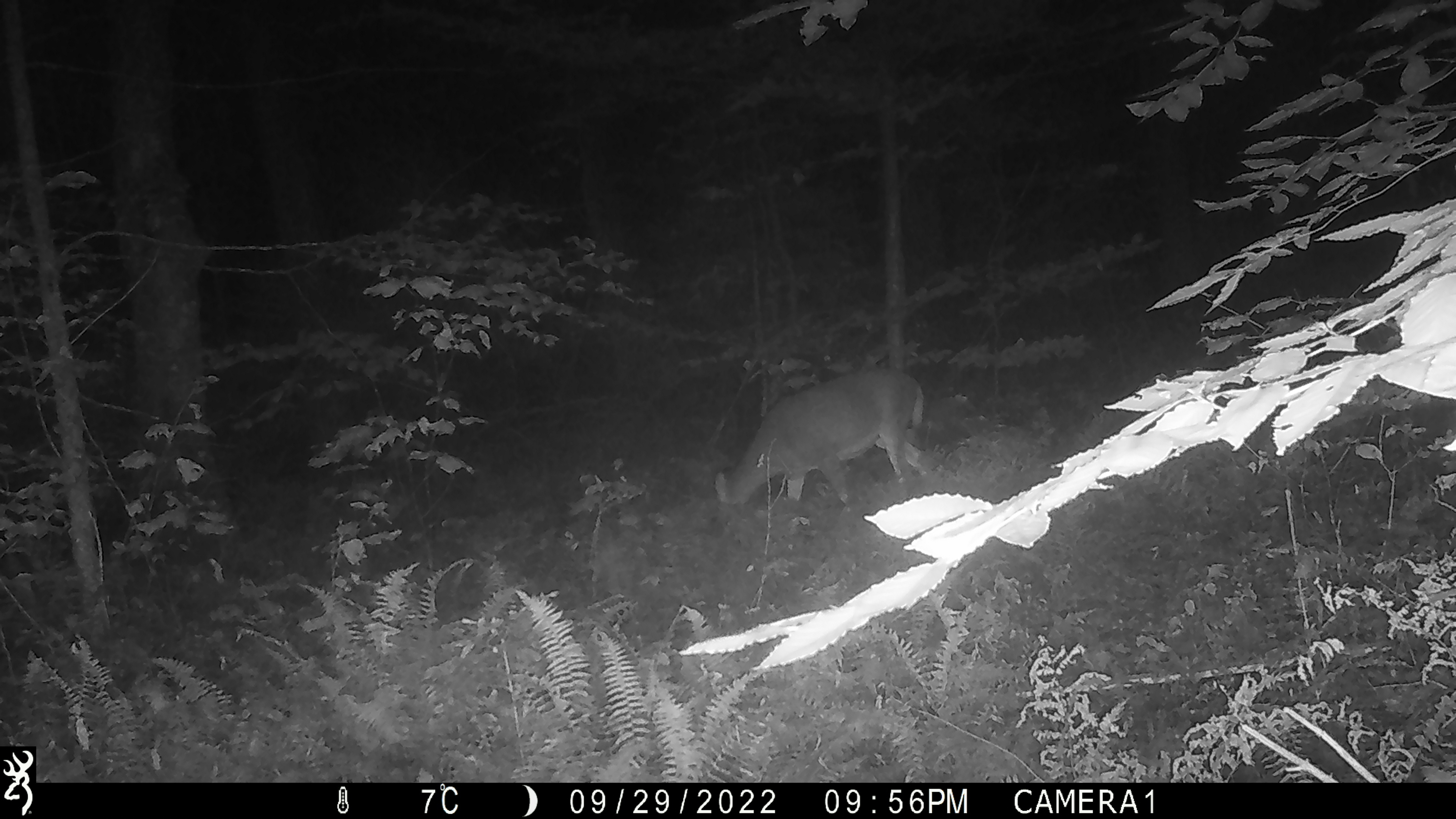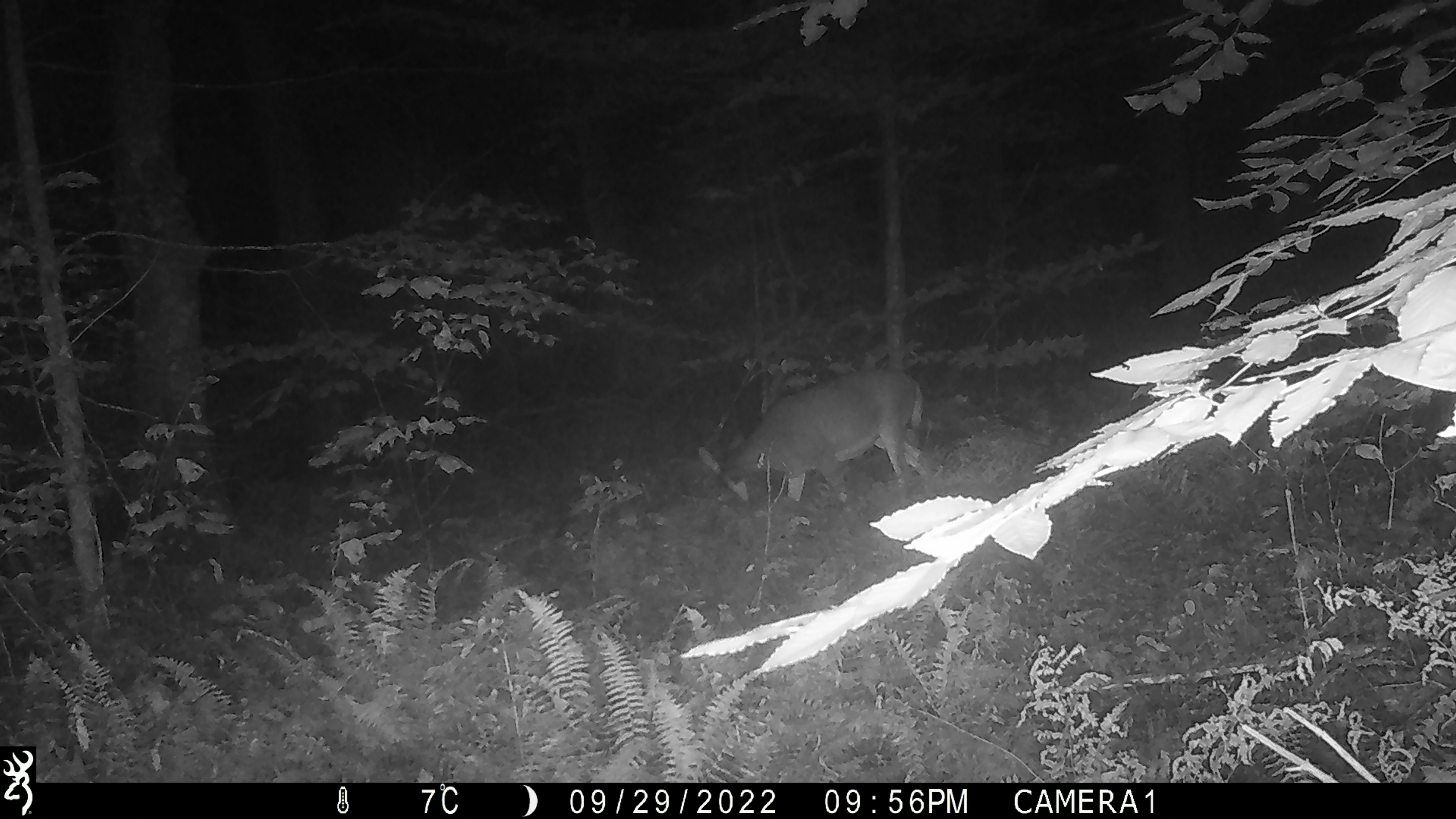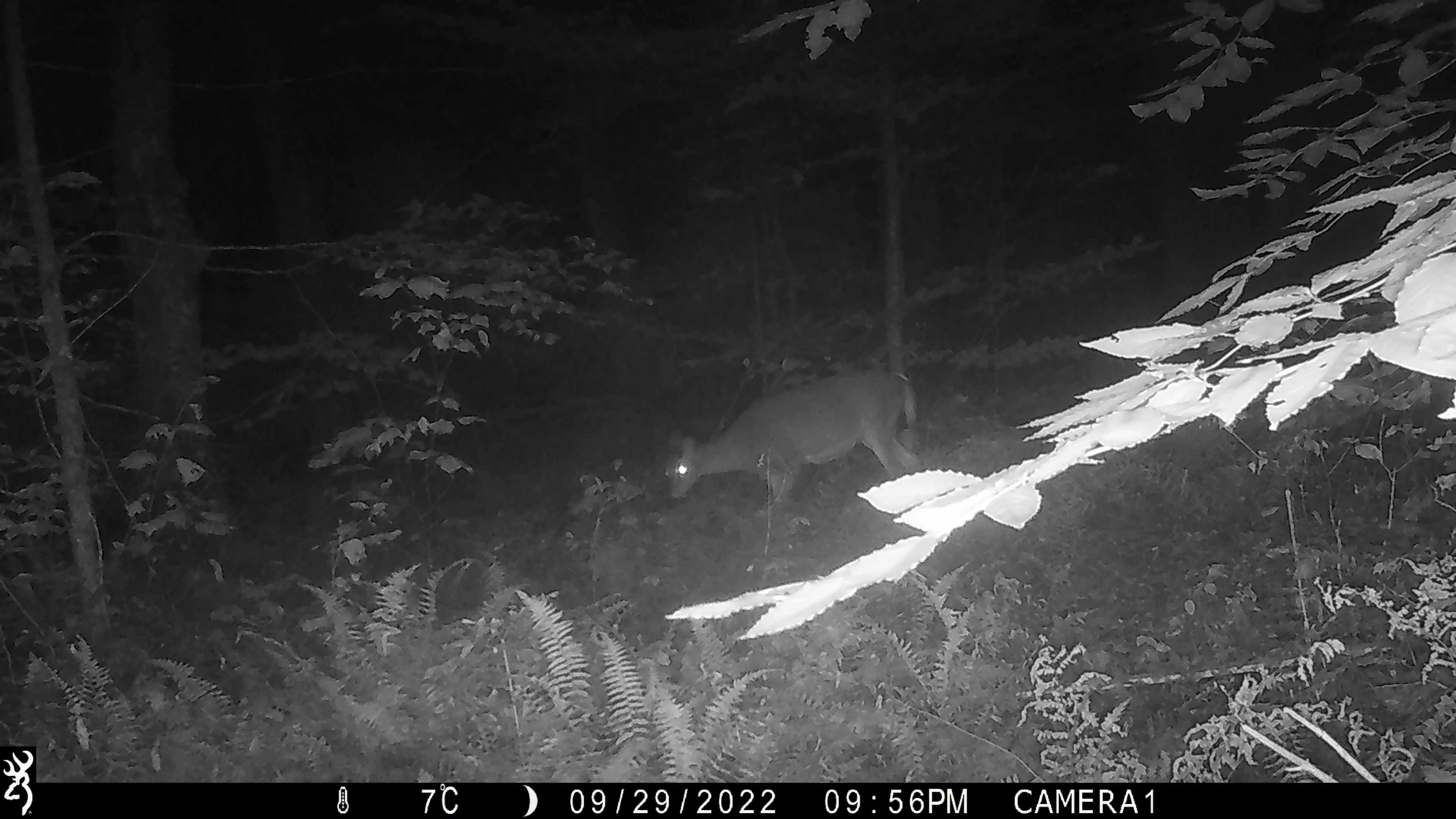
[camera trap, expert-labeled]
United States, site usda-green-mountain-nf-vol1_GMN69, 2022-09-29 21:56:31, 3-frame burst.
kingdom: Animalia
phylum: Chordata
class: Mammalia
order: Artiodactyla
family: Cervidae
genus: Odocoileus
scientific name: Odocoileus virginianus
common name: white-tailed deer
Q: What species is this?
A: White-tailed deer (Odocoileus virginianus).